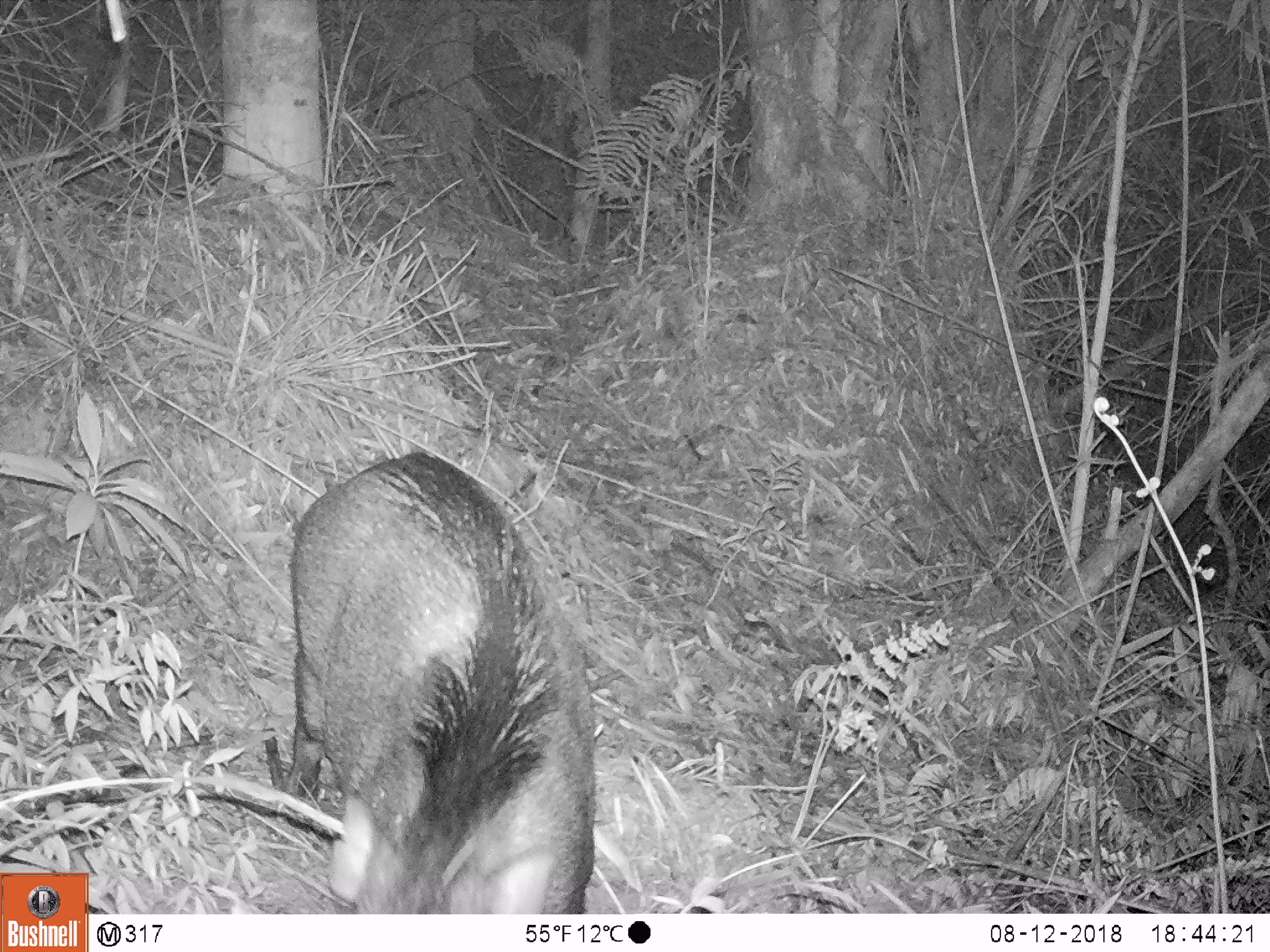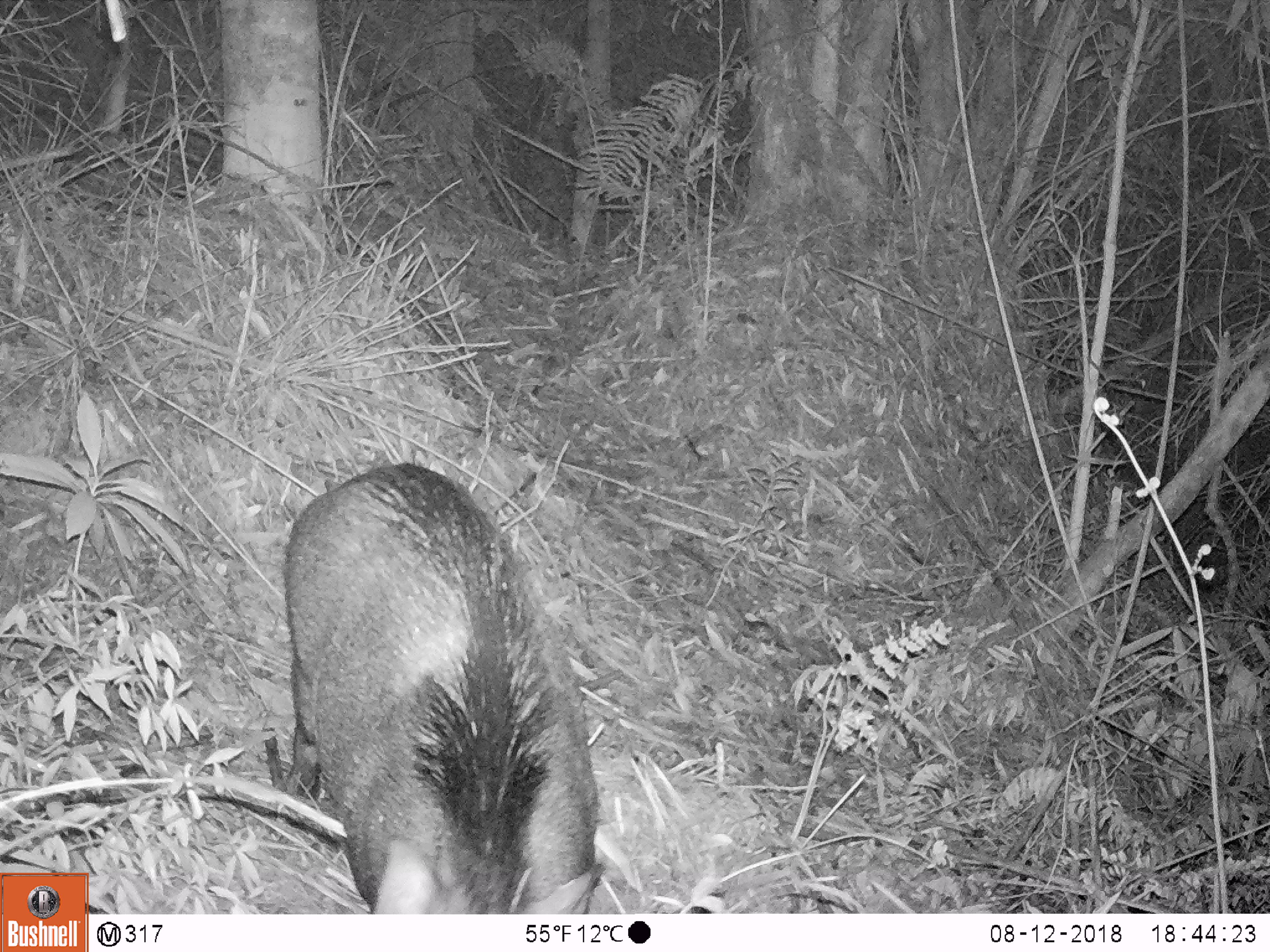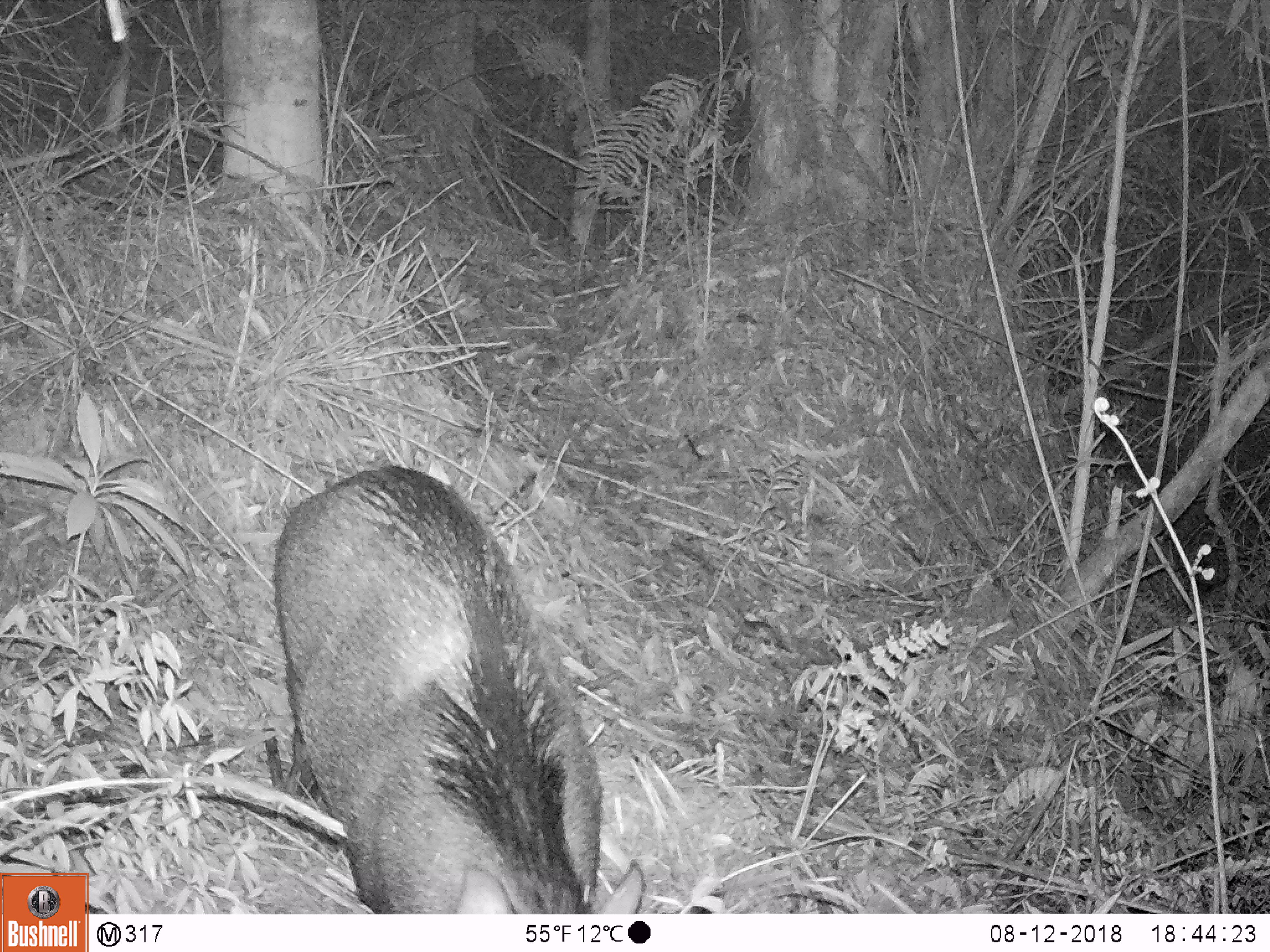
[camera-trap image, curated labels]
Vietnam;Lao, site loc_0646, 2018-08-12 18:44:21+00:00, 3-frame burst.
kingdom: Animalia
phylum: Chordata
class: Mammalia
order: Artiodactyla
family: Suidae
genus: Sus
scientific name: Sus scrofa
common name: eurasian wild pig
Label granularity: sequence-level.